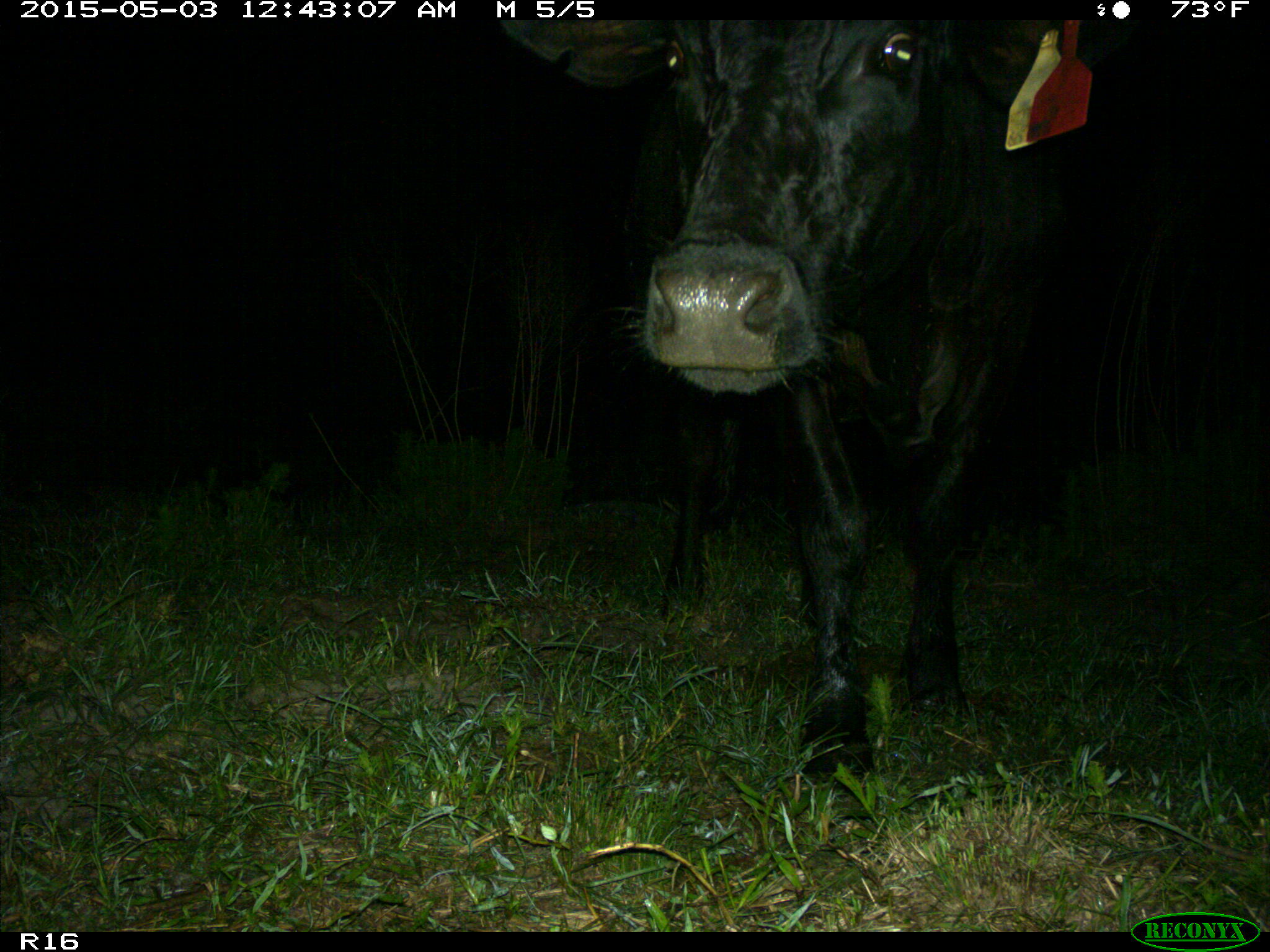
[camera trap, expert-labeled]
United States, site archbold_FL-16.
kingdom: Animalia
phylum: Chordata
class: Mammalia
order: Artiodactyla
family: Bovidae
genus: Bos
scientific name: Bos taurus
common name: domestic cow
Bos taurus (domestic cow).